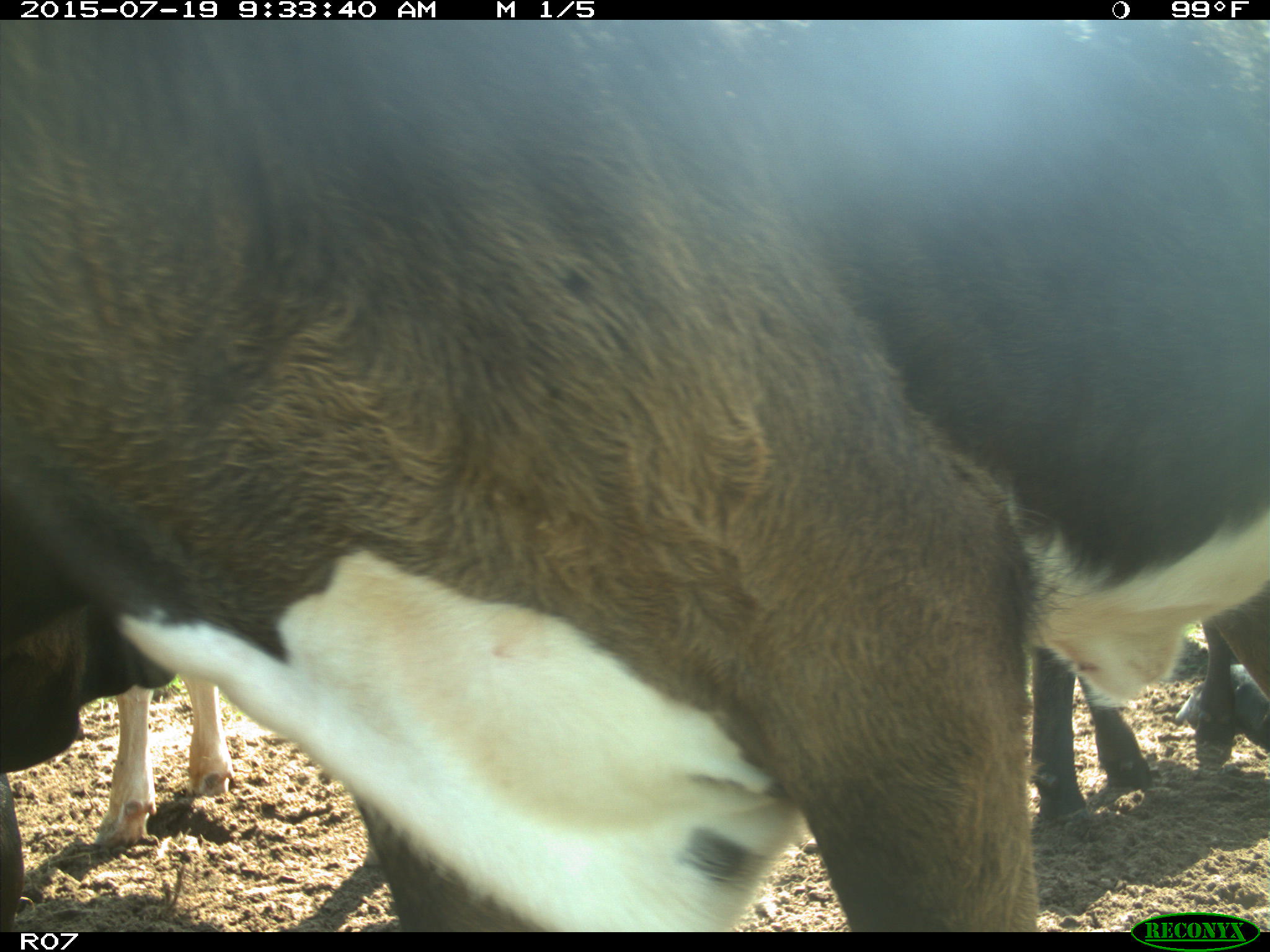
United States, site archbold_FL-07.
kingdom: Animalia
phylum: Chordata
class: Mammalia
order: Artiodactyla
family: Bovidae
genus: Bos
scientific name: Bos taurus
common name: domestic cow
Bos taurus (domestic cow).